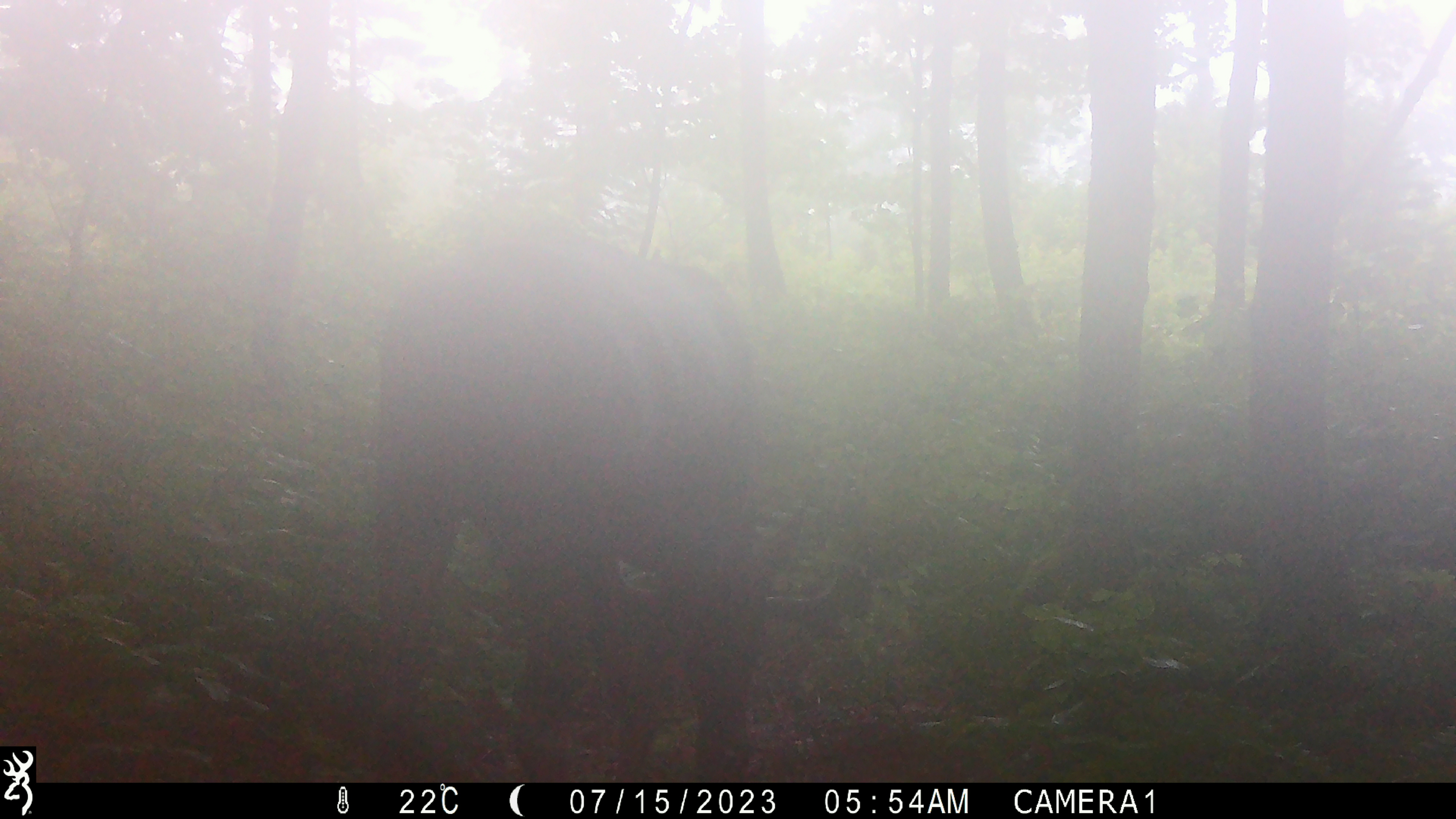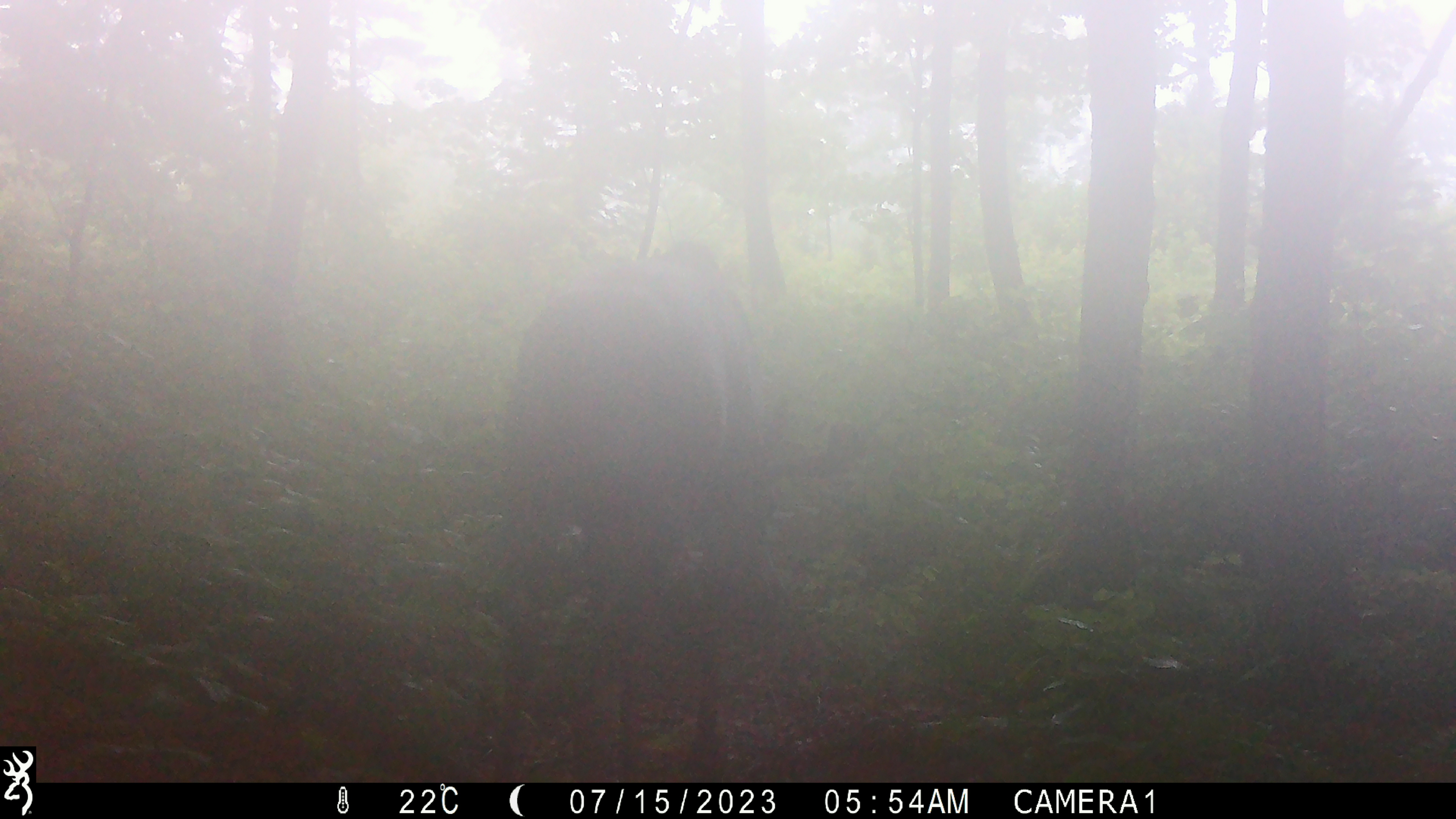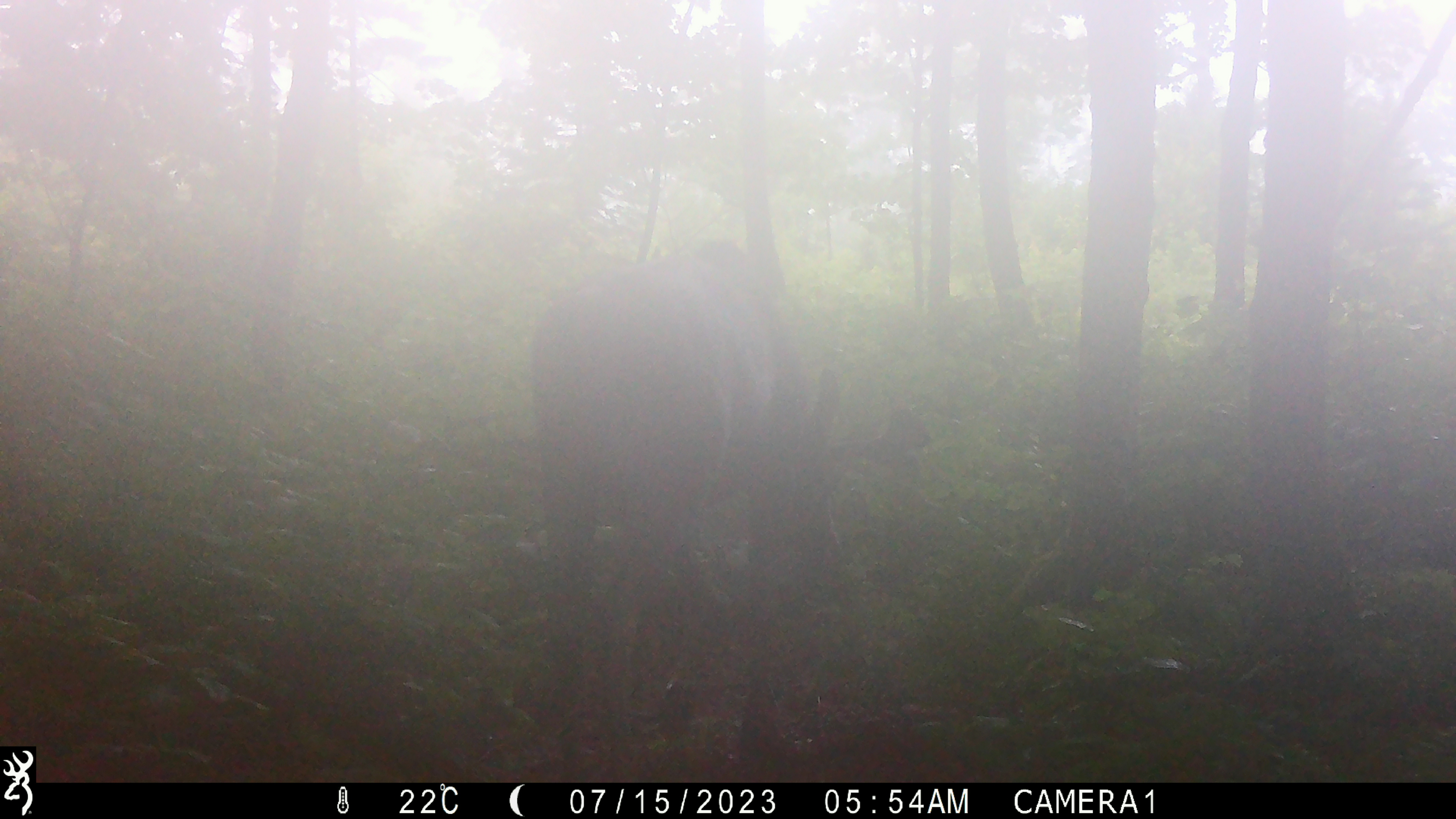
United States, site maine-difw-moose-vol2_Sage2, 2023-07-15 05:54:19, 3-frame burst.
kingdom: Animalia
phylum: Chordata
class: Mammalia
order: Artiodactyla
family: Cervidae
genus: Alces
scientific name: Alces alces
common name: moose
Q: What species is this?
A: Moose (Alces alces).